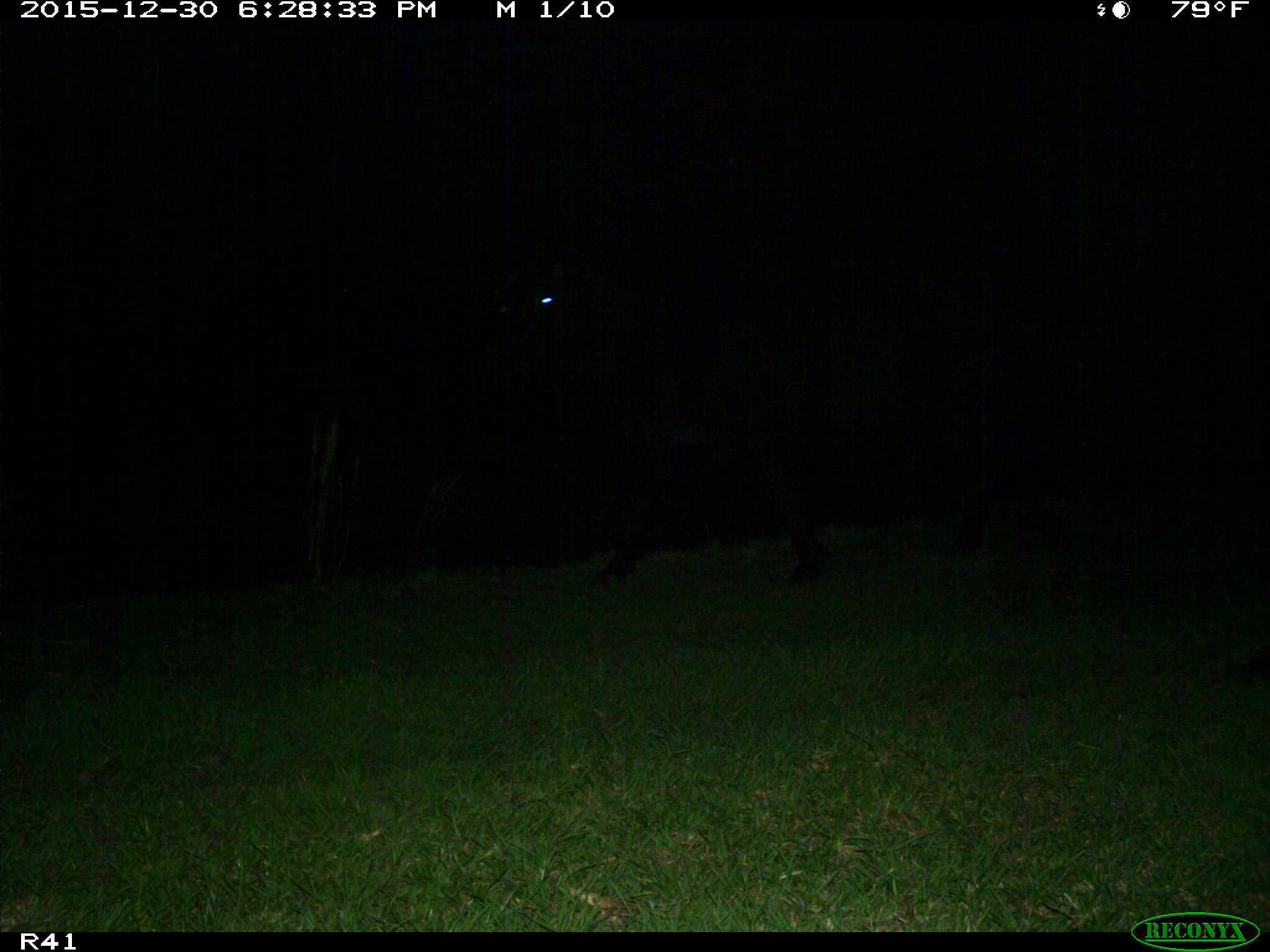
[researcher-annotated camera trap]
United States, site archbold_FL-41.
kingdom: Animalia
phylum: Chordata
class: Mammalia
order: Artiodactyla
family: Bovidae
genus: Bos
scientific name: Bos taurus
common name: domestic cow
Bos taurus (domestic cow).